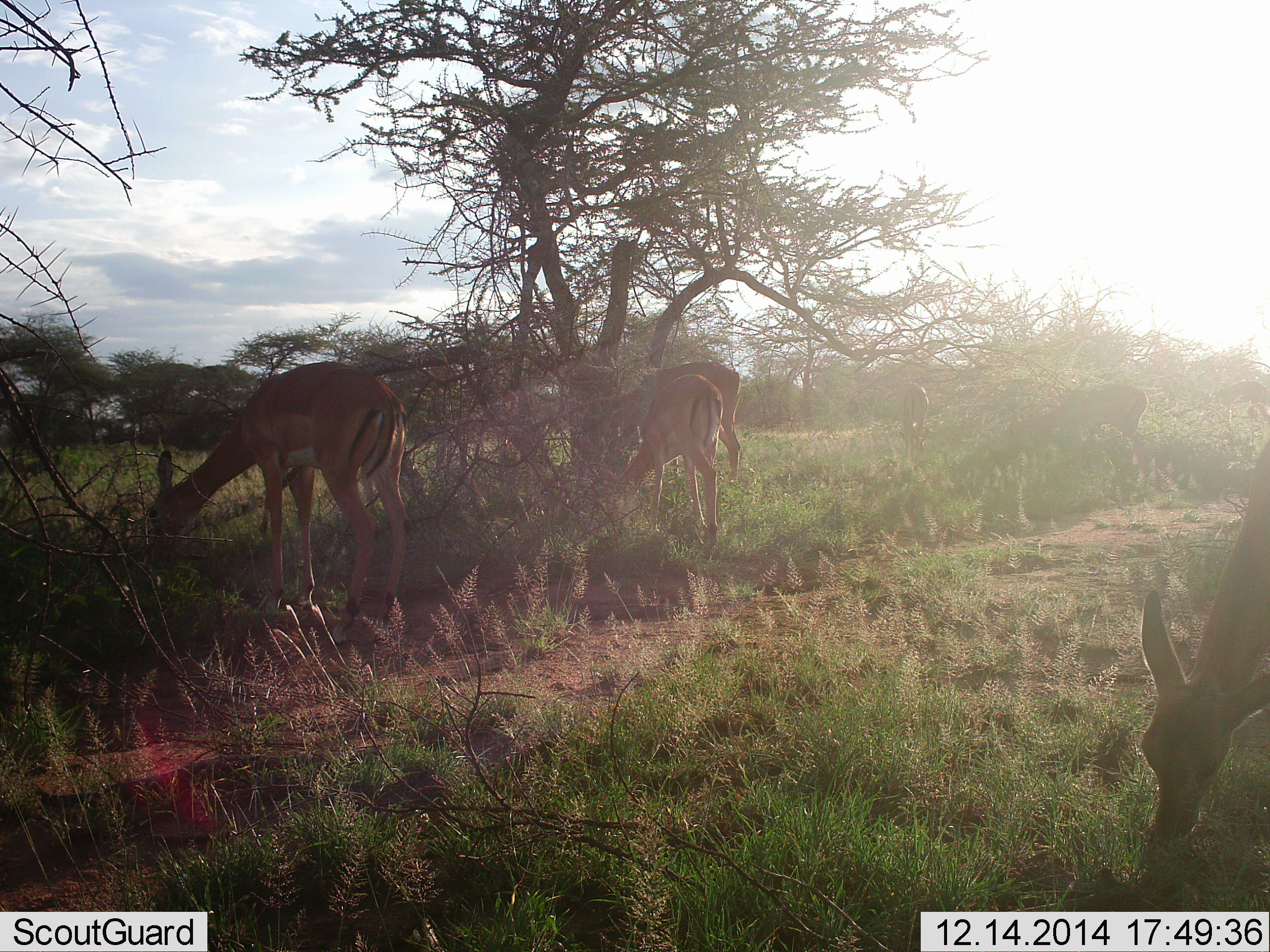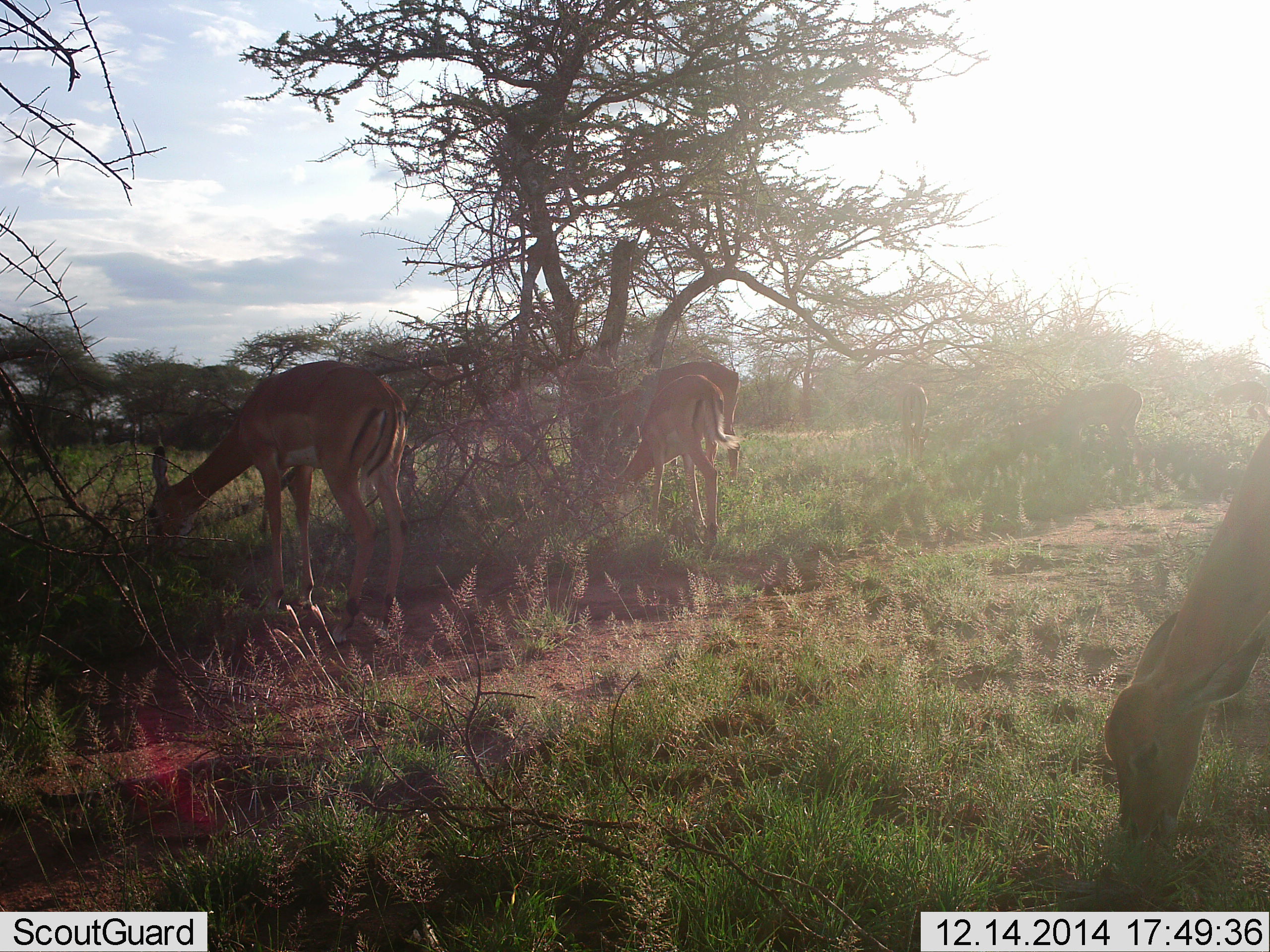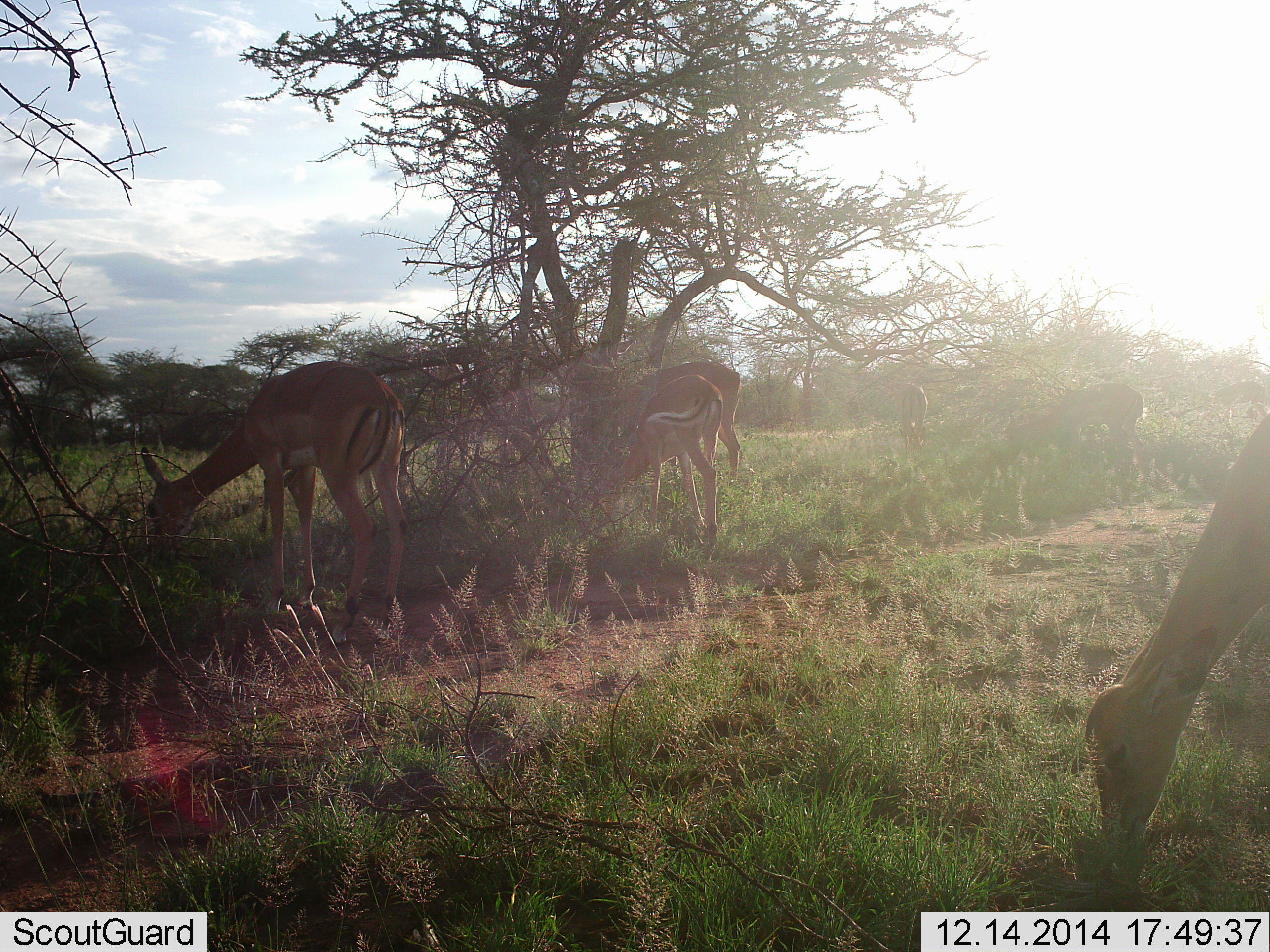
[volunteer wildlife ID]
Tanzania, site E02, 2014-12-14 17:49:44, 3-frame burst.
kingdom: Animalia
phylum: Chordata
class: Mammalia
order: Artiodactyla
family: Bovidae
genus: Aepyceros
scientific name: Aepyceros melampus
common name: impala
Impala (Aepyceros melampus), count 6. Behavior (volunteer vote fractions): standing 30%, resting 0%, moving 0%, interacting 0%. Young present (vote fraction): 0%. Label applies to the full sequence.